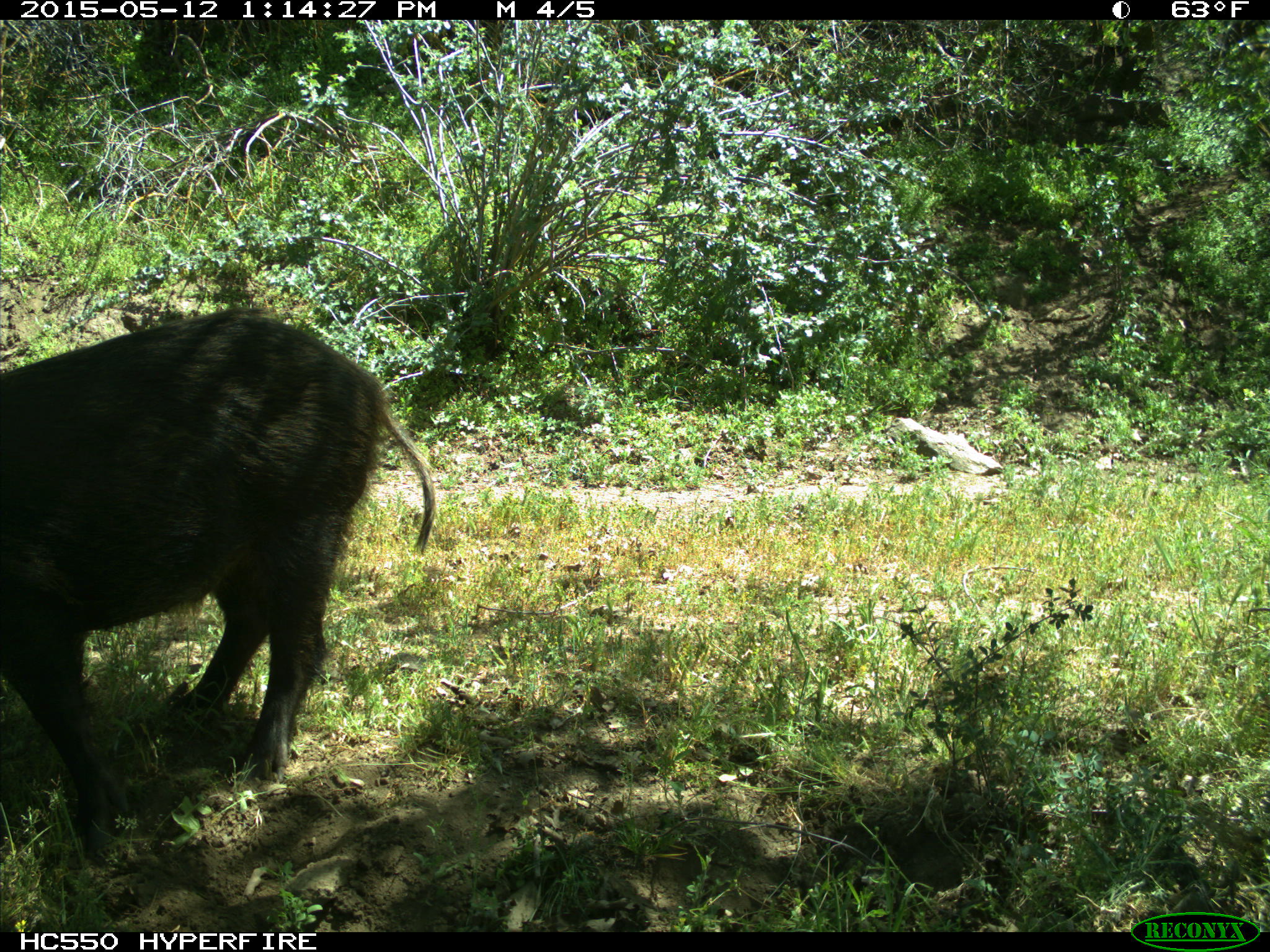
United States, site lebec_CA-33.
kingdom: Animalia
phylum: Chordata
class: Mammalia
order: Artiodactyla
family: Suidae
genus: Sus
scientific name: Sus scrofa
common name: wild boar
Sus scrofa (wild boar).